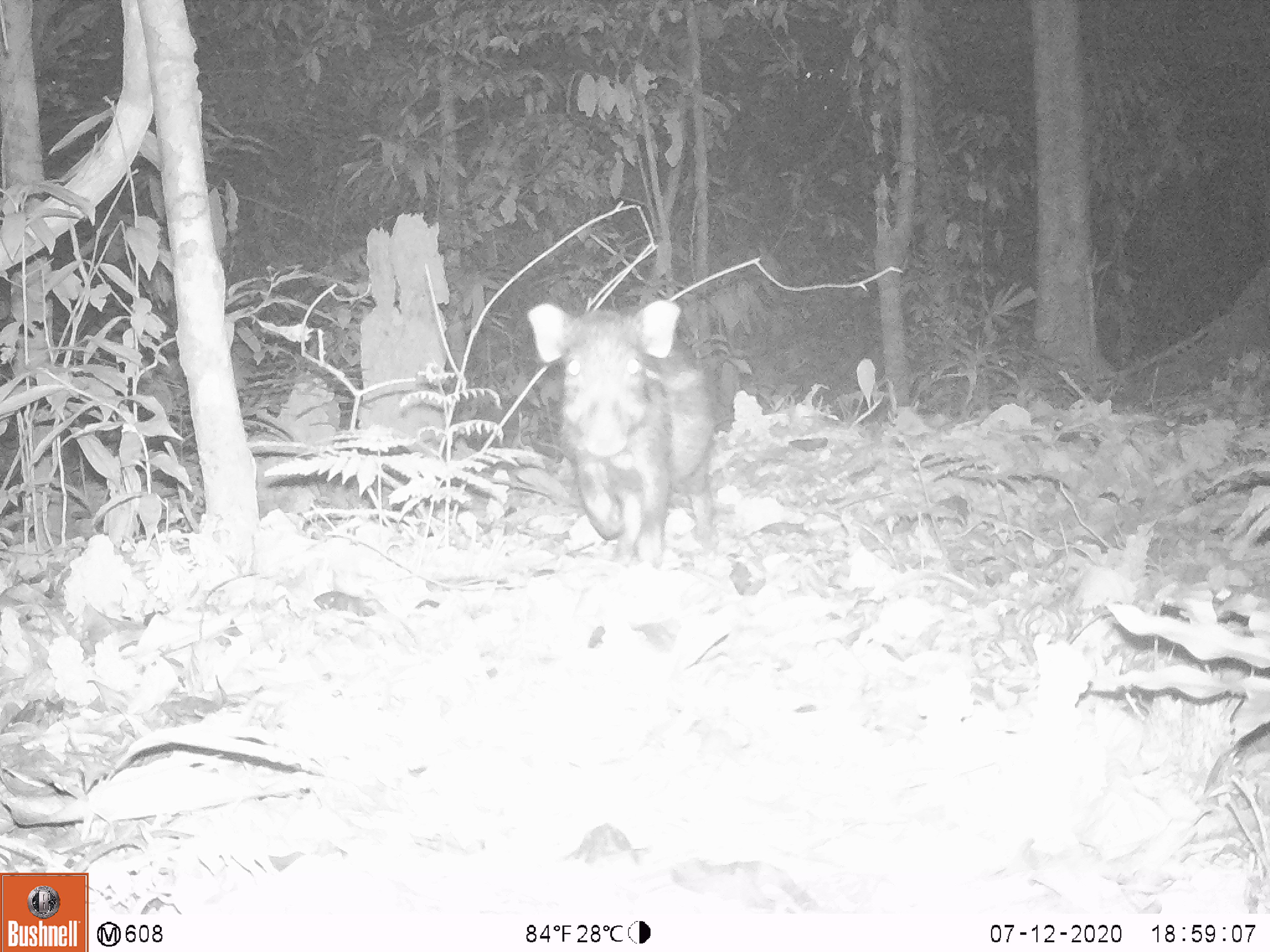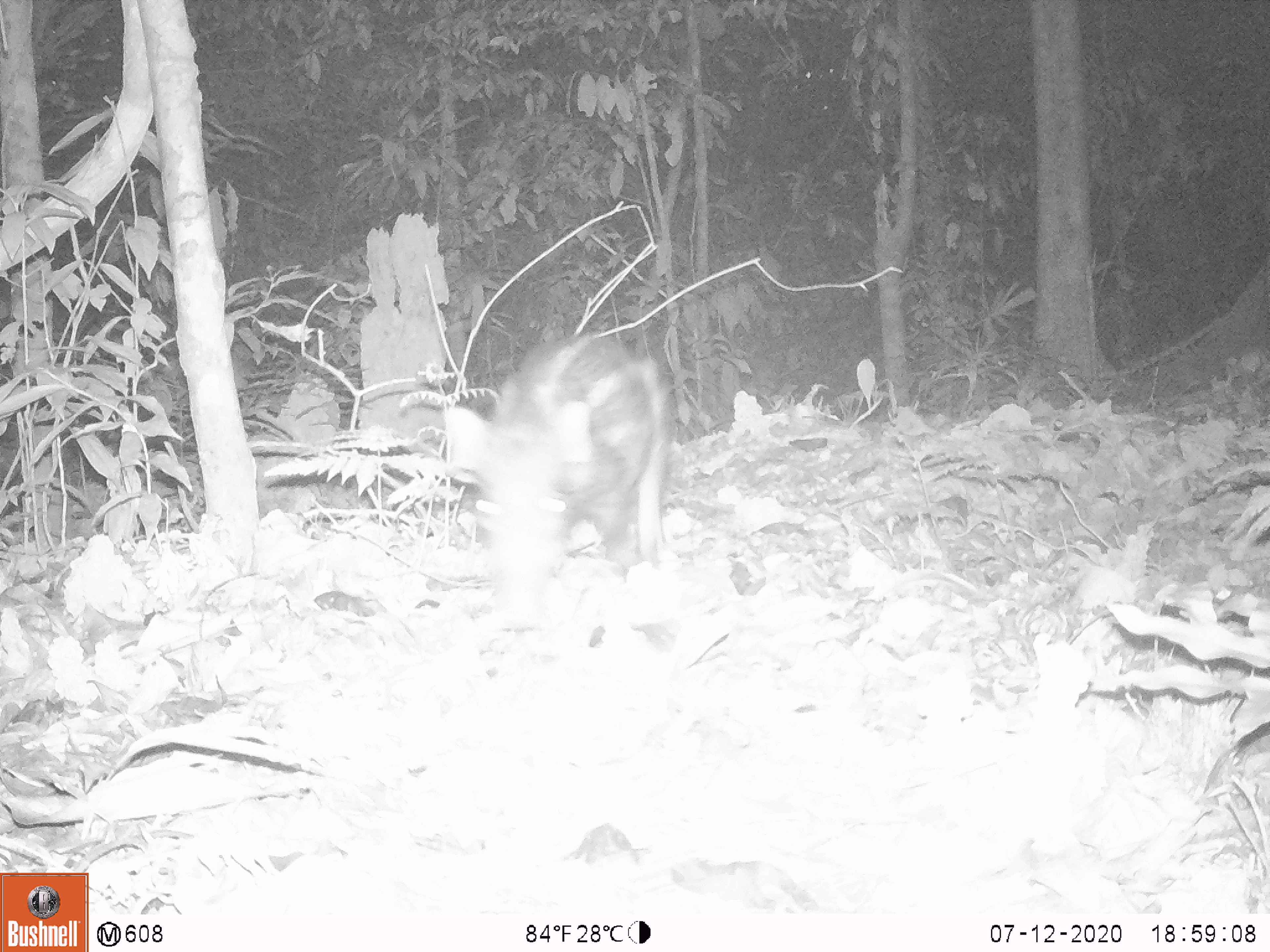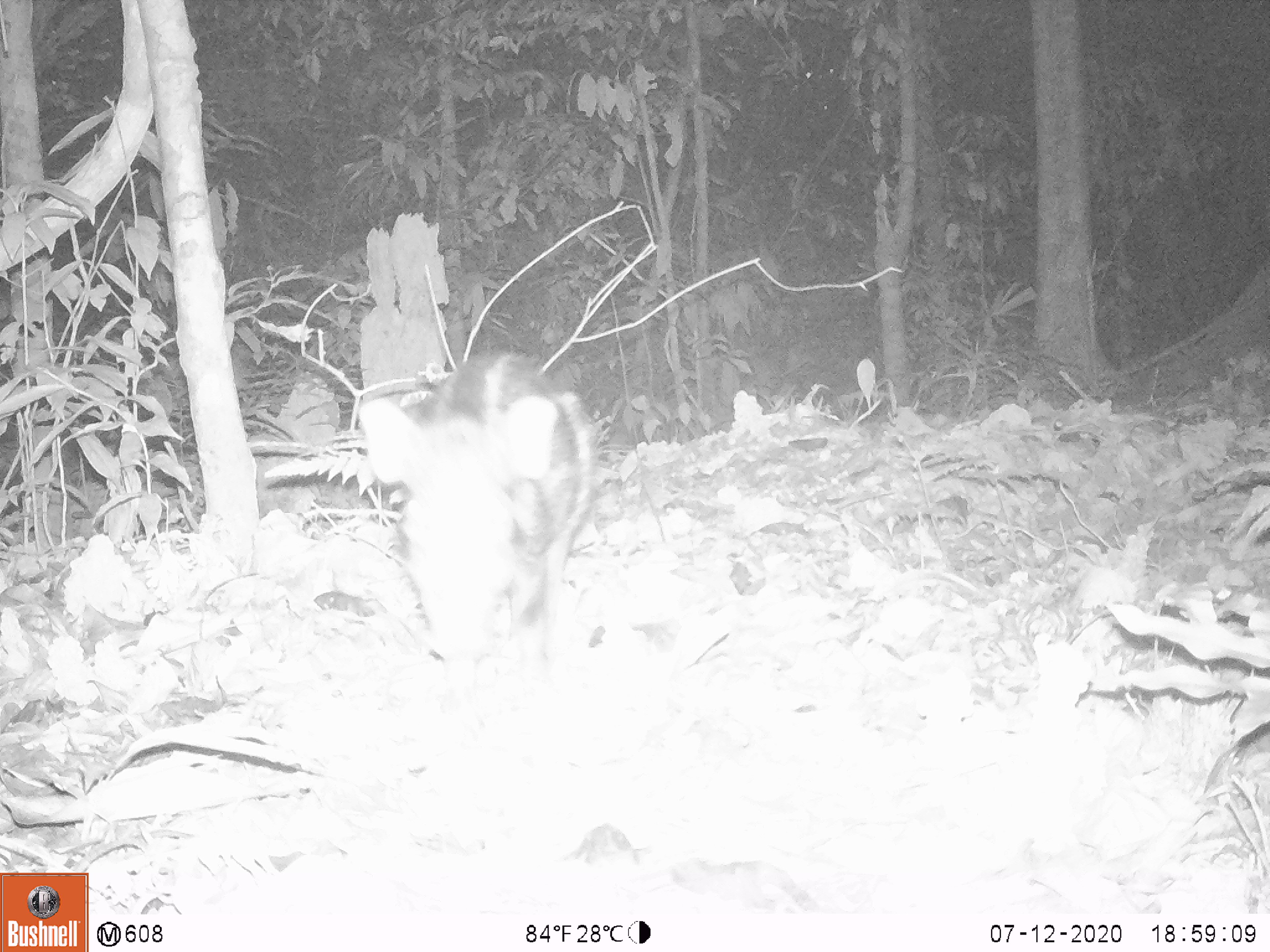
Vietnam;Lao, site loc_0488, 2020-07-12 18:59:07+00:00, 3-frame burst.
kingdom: Animalia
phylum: Chordata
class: Mammalia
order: Artiodactyla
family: Suidae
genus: Sus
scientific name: Sus scrofa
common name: eurasian wild pig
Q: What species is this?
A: Eurasian wild pig (Sus scrofa).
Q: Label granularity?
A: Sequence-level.